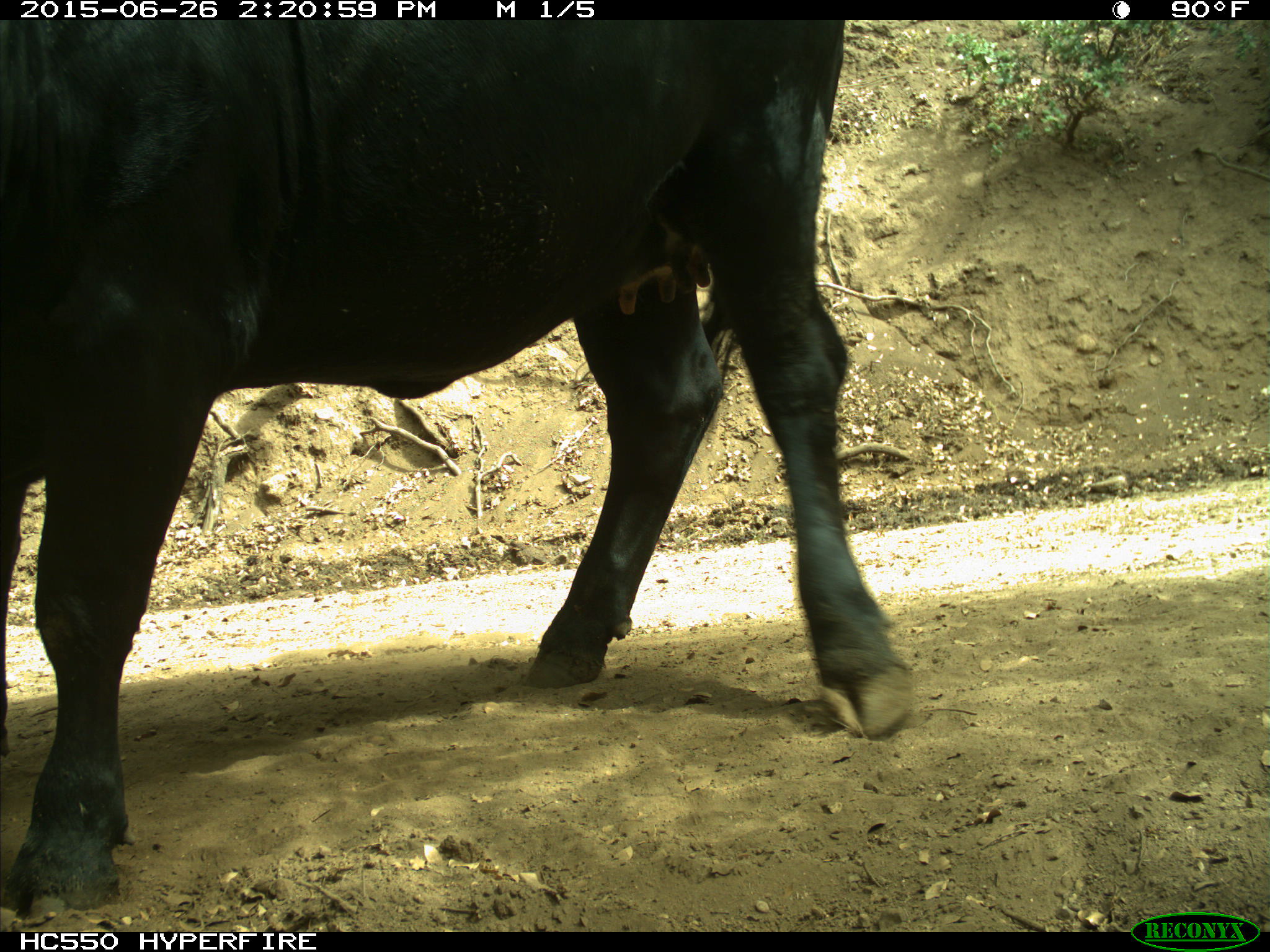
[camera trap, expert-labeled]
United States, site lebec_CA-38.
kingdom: Animalia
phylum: Chordata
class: Mammalia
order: Artiodactyla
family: Bovidae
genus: Bos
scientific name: Bos taurus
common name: domestic cow